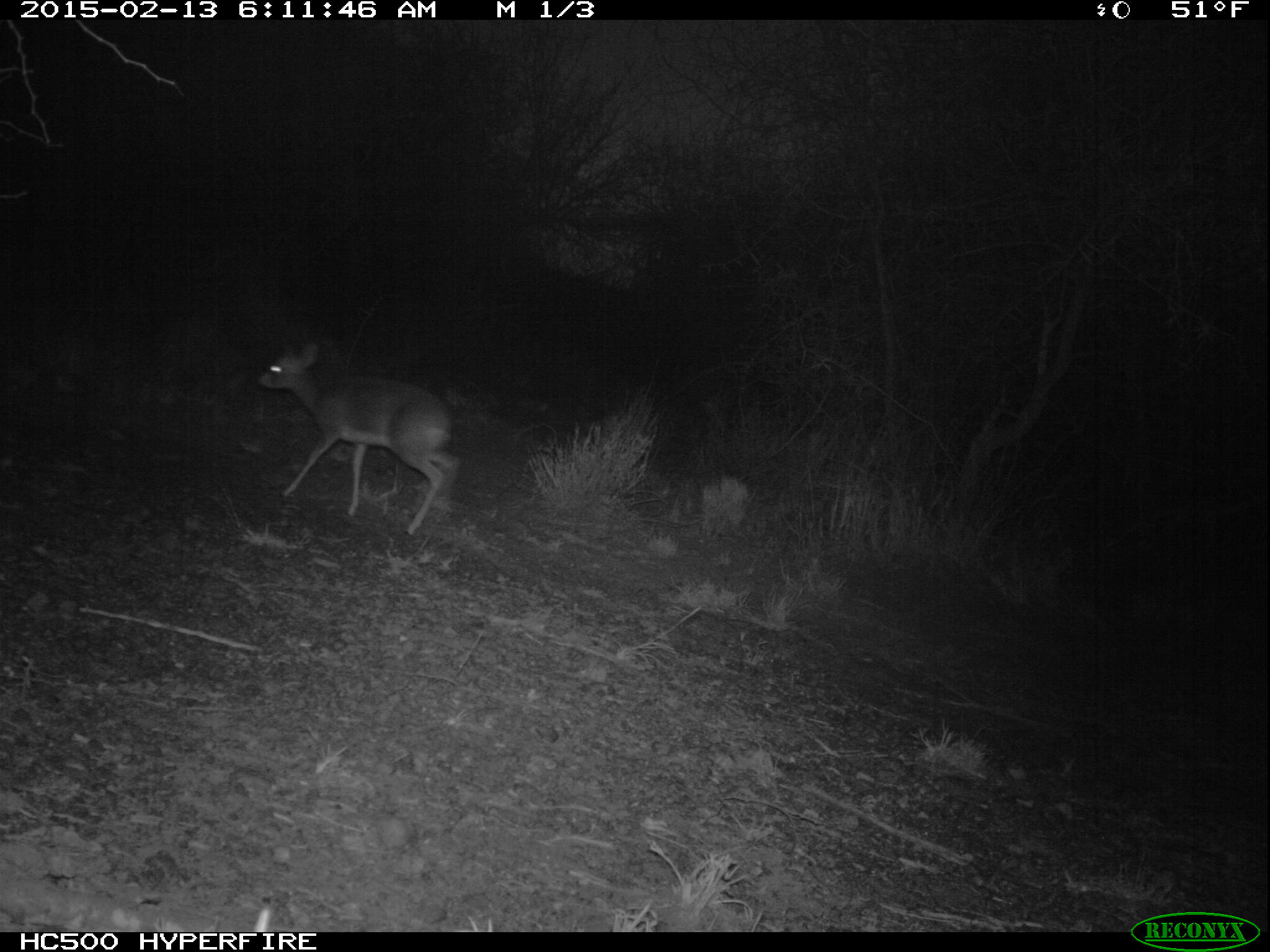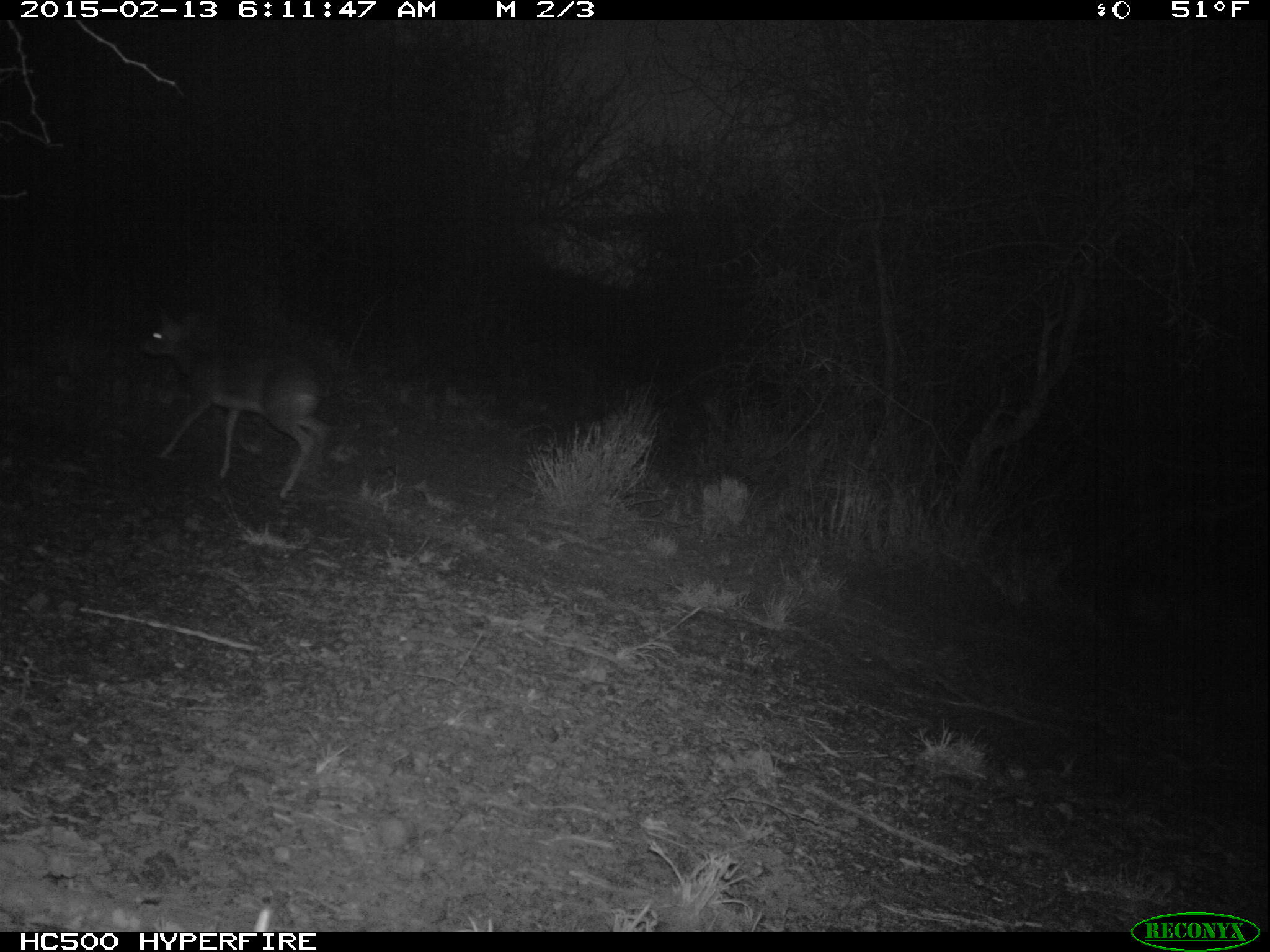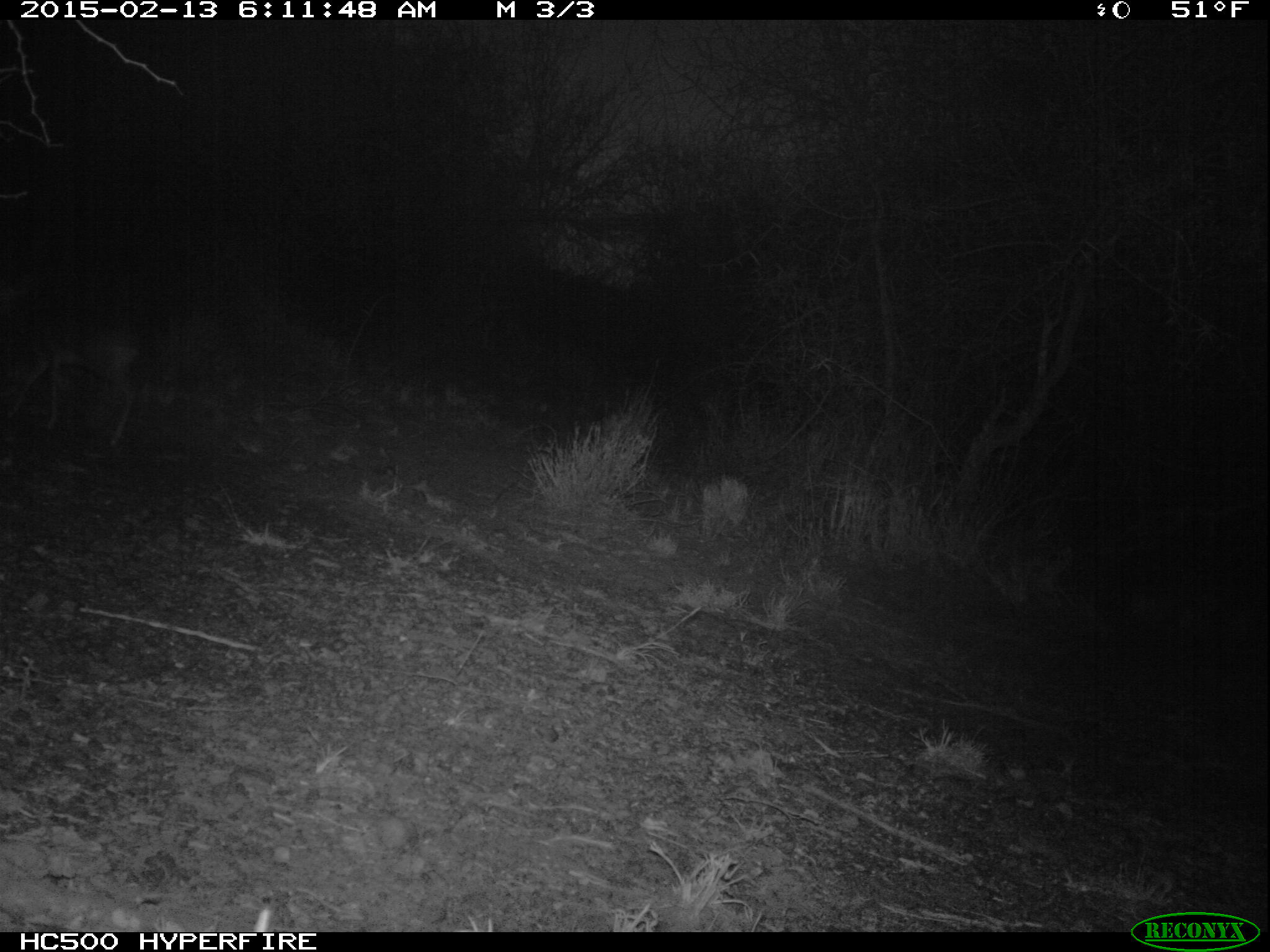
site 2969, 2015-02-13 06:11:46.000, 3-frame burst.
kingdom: Animalia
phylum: Chordata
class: Mammalia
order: Artiodactyla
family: Bovidae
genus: Madoqua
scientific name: Madoqua guentheri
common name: günther's dik-dik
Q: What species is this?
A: Madoqua guentheri (günther's dik-dik).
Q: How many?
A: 1.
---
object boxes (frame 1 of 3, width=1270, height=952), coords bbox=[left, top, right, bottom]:
madoqua guentheri: bbox=[259, 340, 460, 536]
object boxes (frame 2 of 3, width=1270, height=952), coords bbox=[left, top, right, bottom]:
madoqua guentheri: bbox=[137, 305, 331, 502]